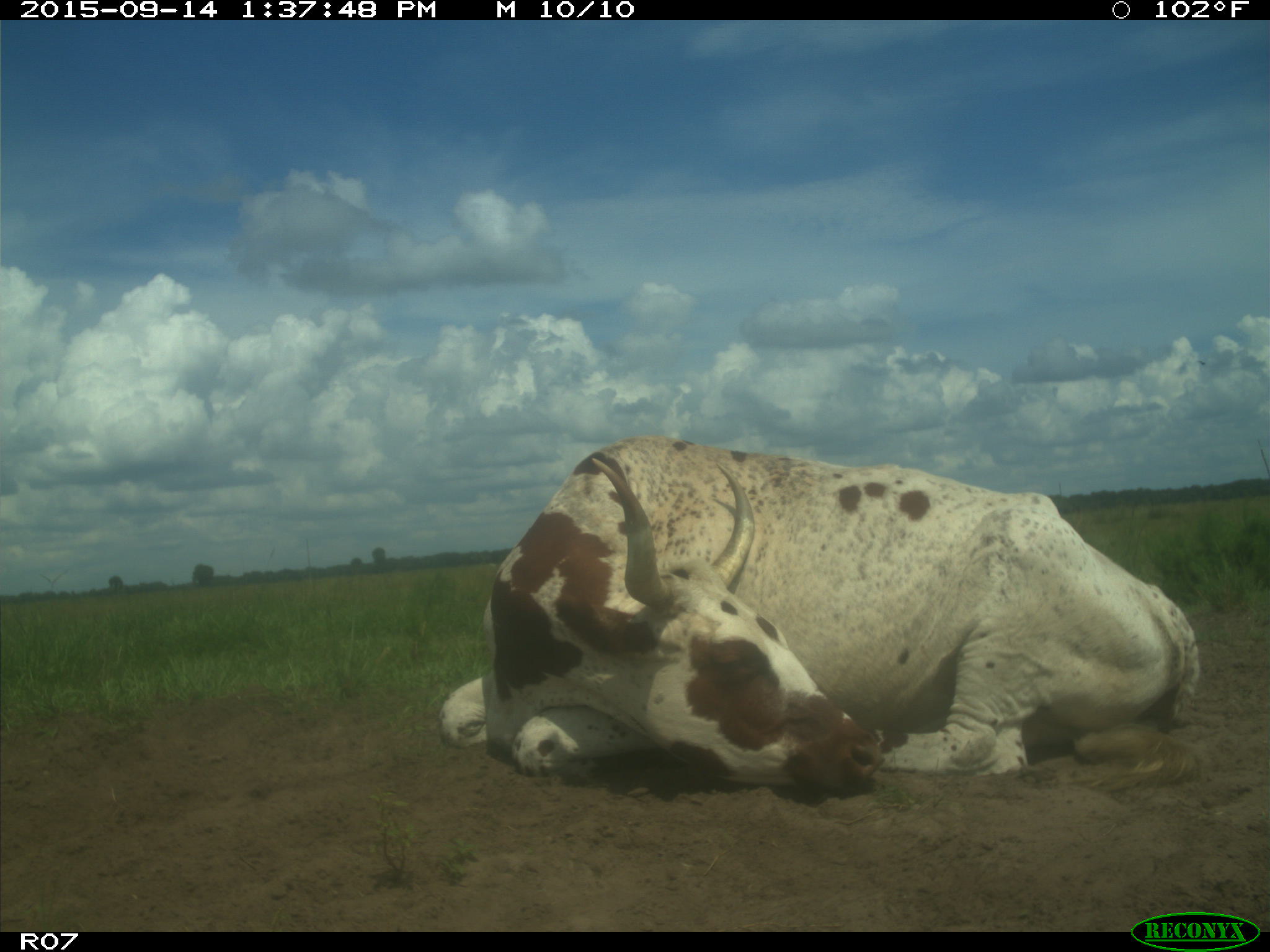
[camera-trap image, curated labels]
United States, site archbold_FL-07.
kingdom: Animalia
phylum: Chordata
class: Mammalia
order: Artiodactyla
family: Bovidae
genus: Bos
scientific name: Bos taurus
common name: domestic cow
Bos taurus (domestic cow).